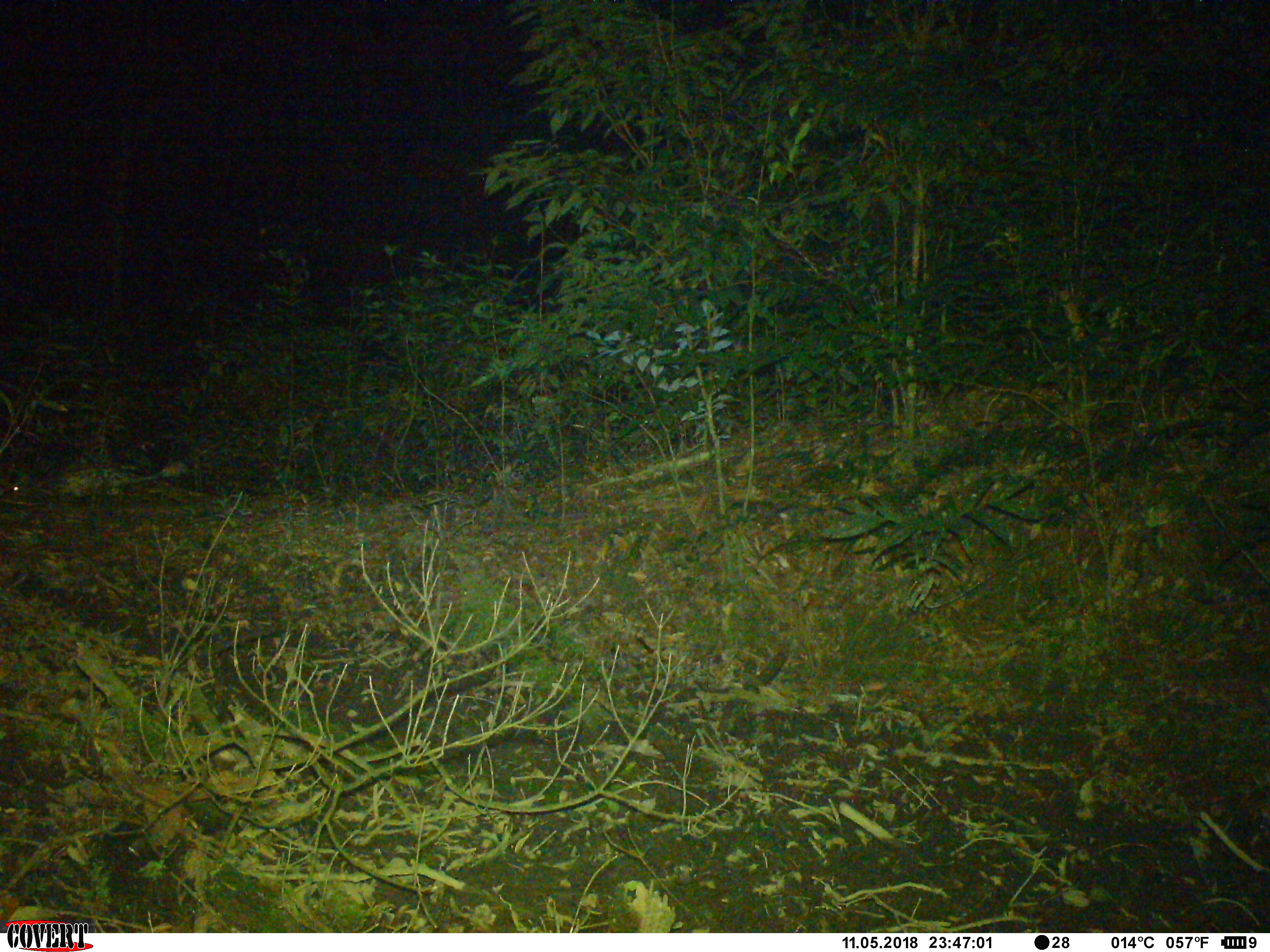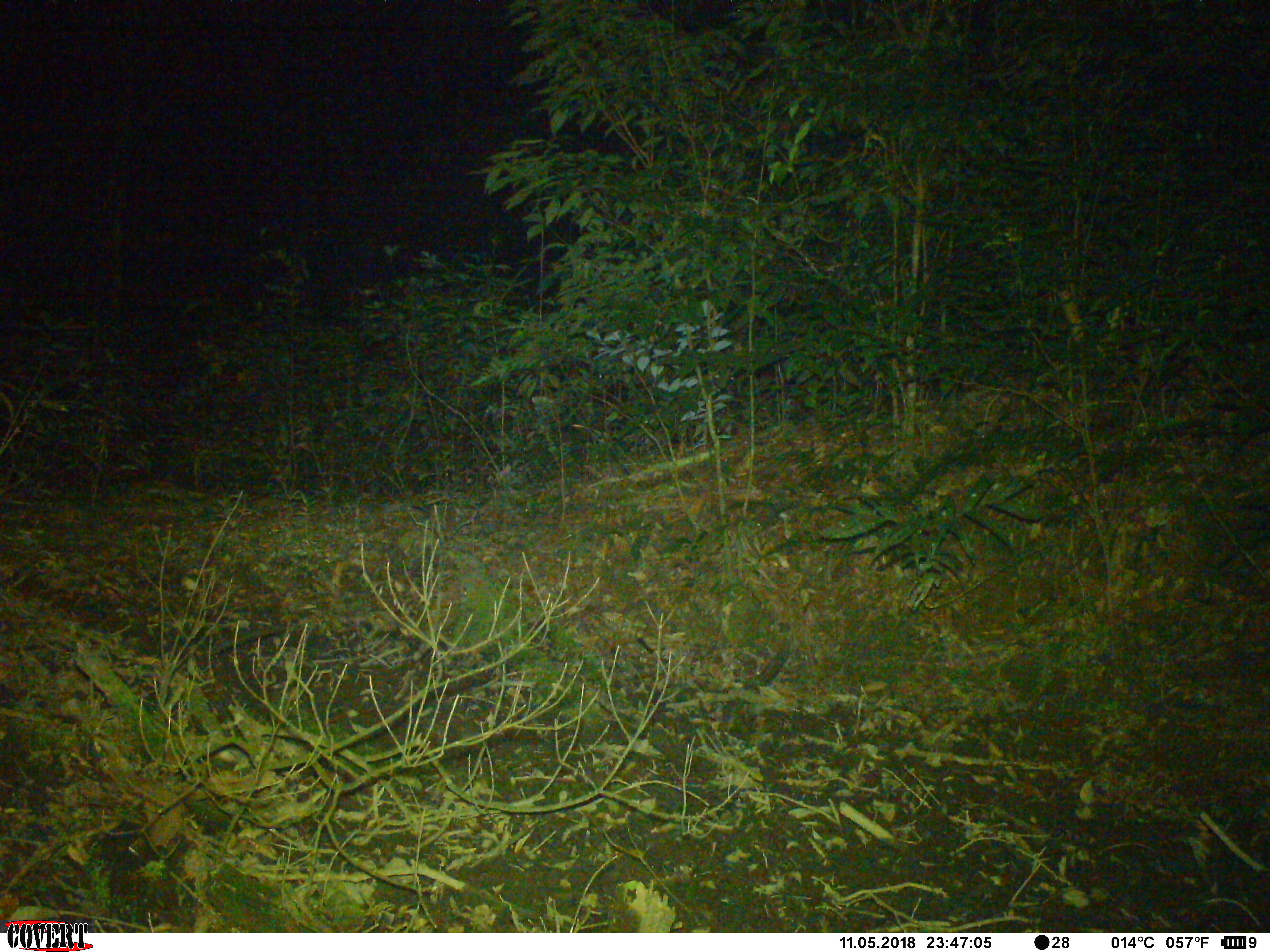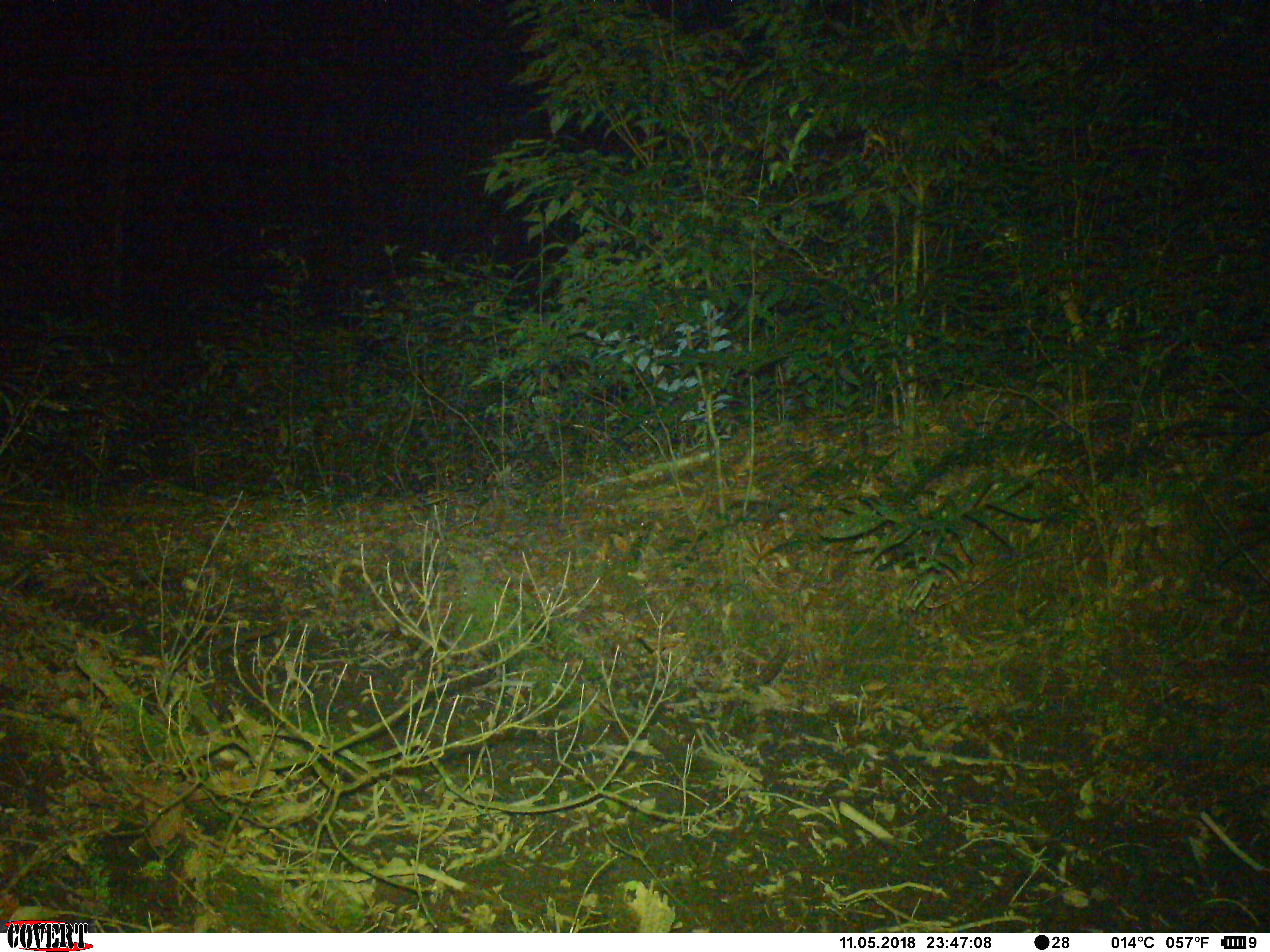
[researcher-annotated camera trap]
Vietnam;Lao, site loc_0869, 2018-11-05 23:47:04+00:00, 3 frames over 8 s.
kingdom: Animalia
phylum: Chordata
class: Mammalia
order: Rodentia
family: Hystricidae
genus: Atherurus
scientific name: Atherurus macrourus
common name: asiatic brush-tailed porcupine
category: asiatic brush tailed porcupine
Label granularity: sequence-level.